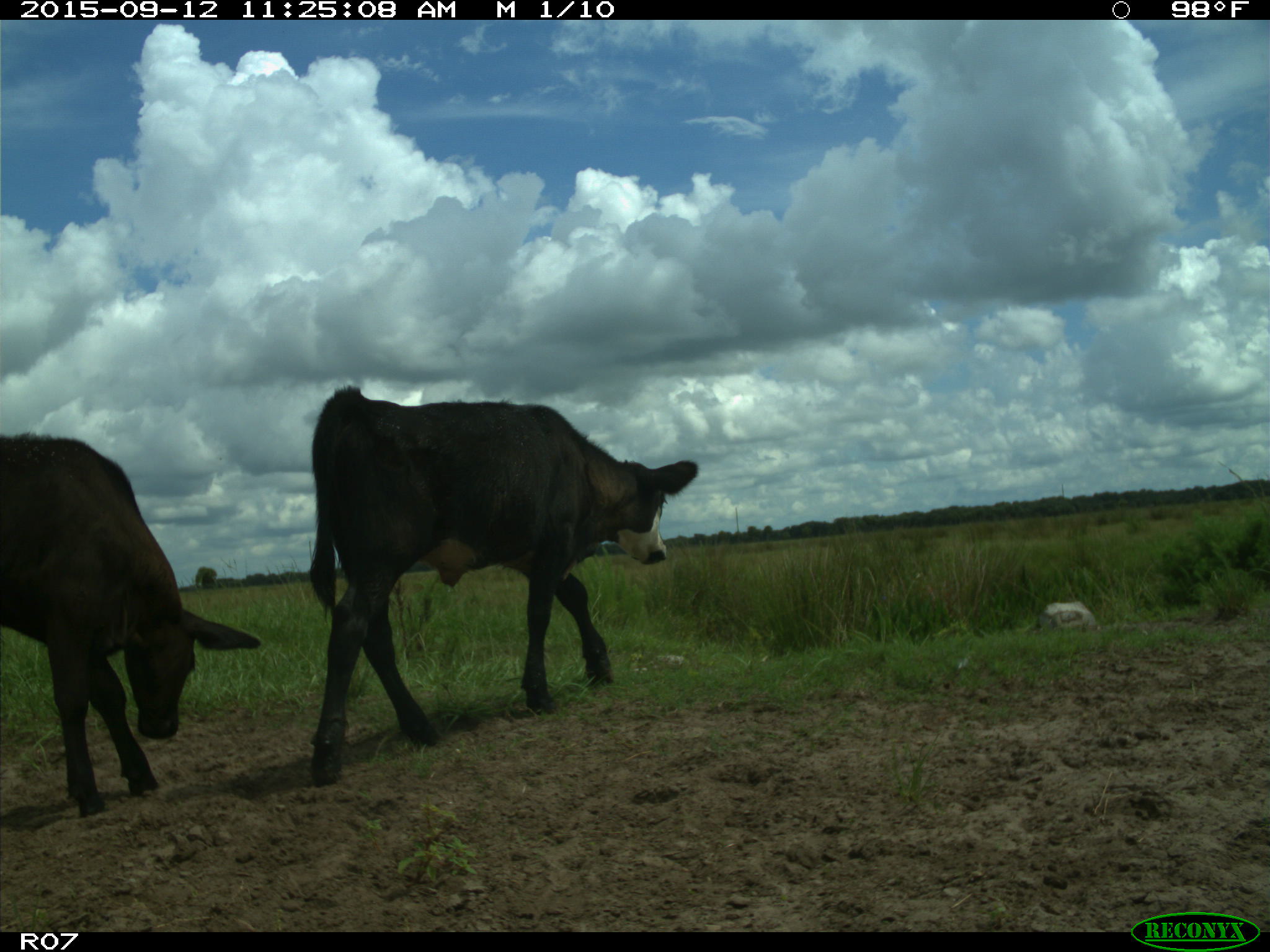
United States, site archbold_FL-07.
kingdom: Animalia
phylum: Chordata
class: Mammalia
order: Artiodactyla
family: Bovidae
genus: Bos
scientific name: Bos taurus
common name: domestic cow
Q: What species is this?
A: Bos taurus (domestic cow).